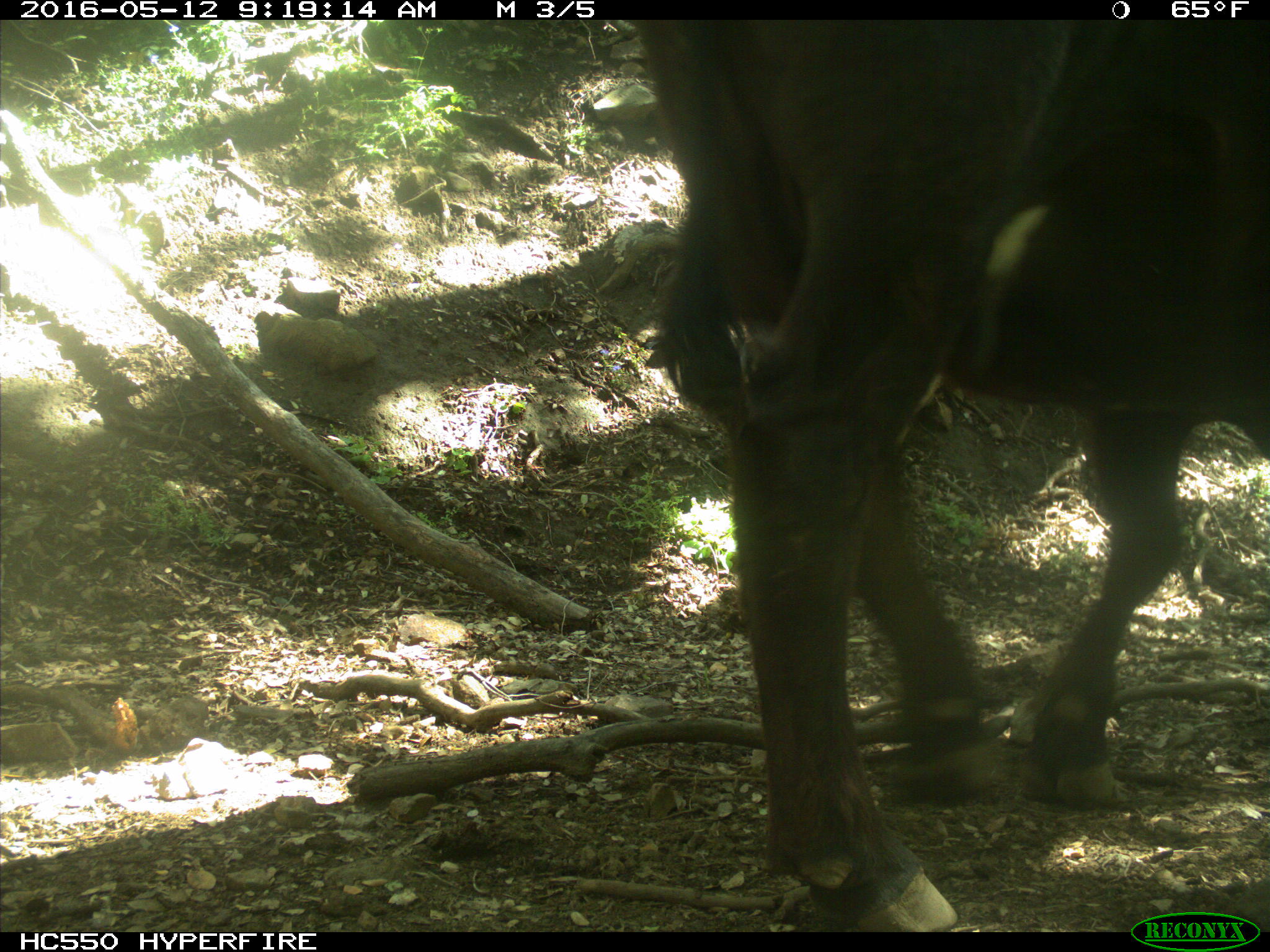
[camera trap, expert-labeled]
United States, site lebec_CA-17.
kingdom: Animalia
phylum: Chordata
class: Mammalia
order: Artiodactyla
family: Bovidae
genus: Bos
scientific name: Bos taurus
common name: domestic cow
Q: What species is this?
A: Bos taurus (domestic cow).